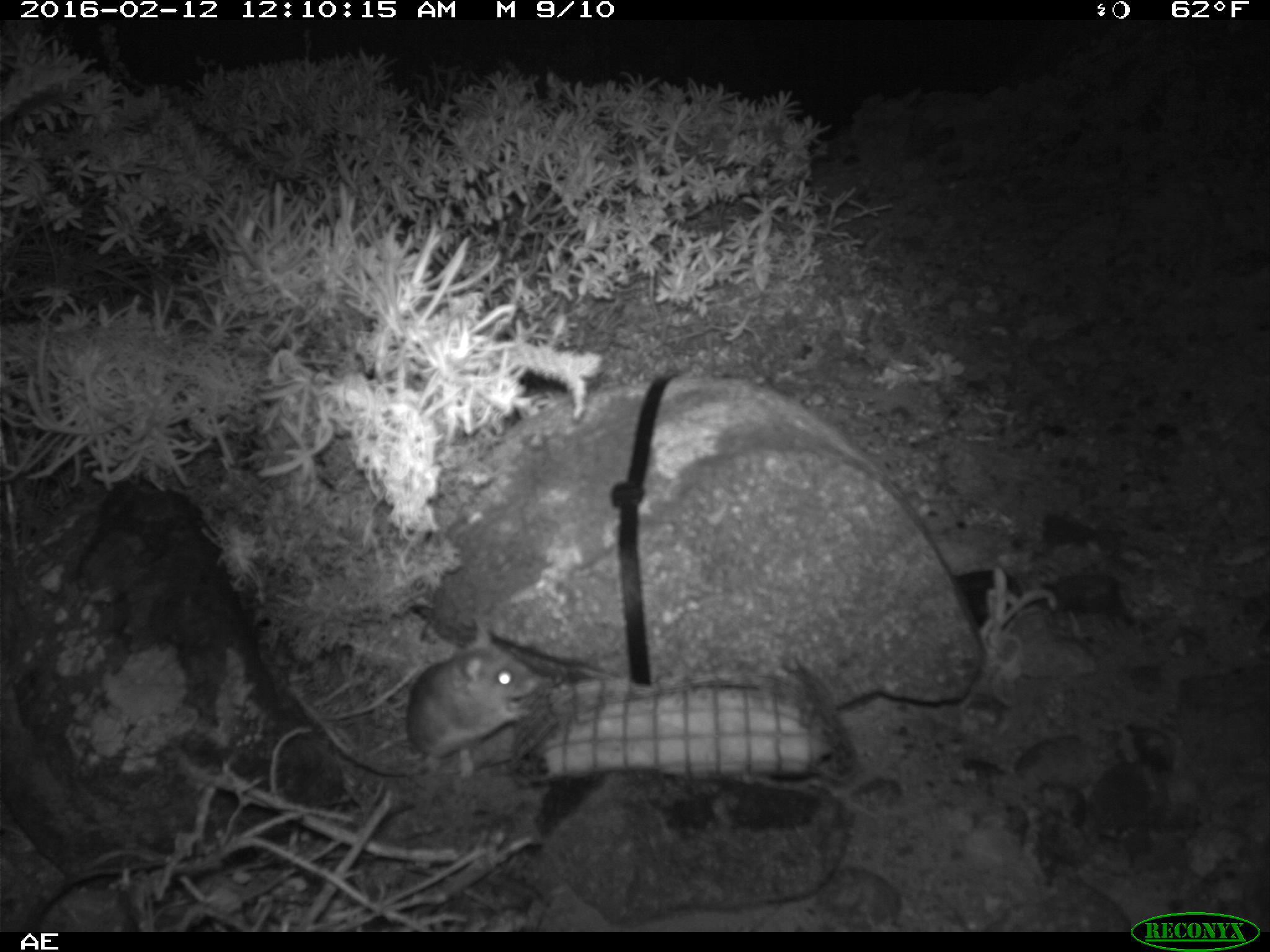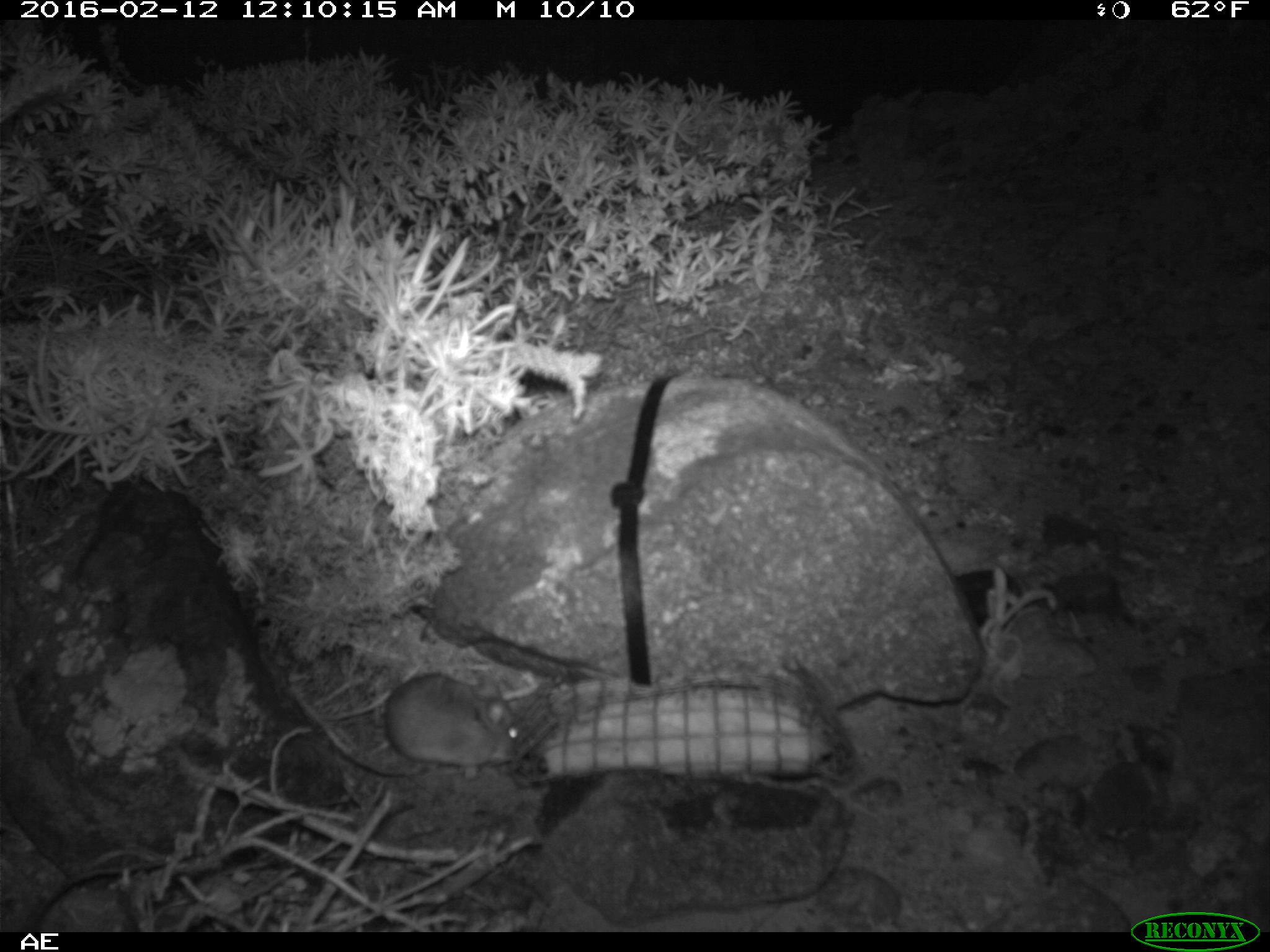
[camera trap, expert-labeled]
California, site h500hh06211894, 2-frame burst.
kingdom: Animalia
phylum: Chordata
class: Mammalia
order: Rodentia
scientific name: Rodentia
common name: rodent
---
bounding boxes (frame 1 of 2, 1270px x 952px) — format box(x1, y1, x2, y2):
rodent: box(340, 622, 542, 776)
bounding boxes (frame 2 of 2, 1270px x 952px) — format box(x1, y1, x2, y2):
rodent: box(340, 674, 524, 776)